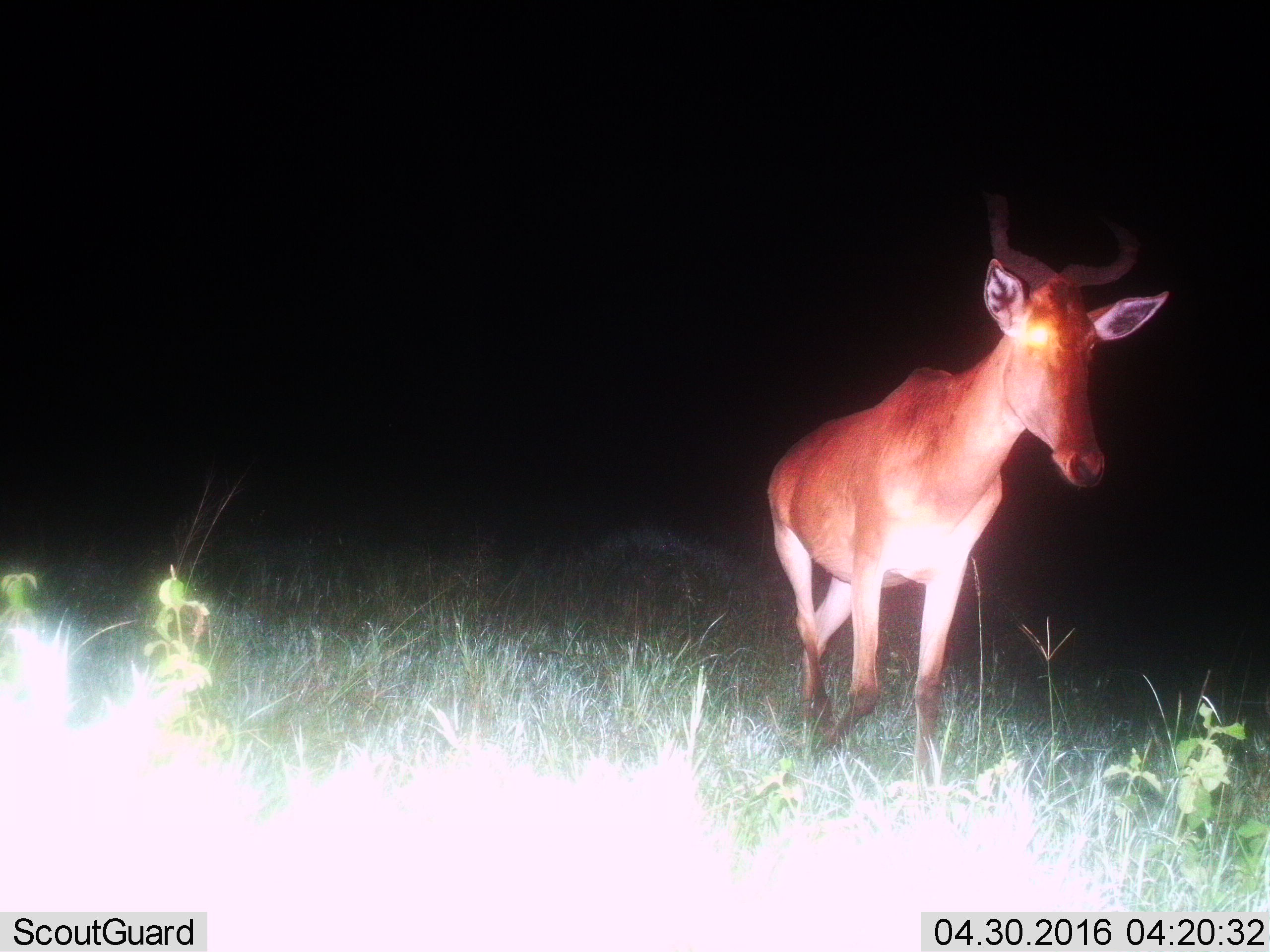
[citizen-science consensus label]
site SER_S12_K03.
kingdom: Animalia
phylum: Chordata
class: Mammalia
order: Artiodactyla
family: Bovidae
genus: Alcelaphus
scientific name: Alcelaphus buselaphus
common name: hartebeest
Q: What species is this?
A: Hartebeest (Alcelaphus buselaphus).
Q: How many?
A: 1.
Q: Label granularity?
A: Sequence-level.